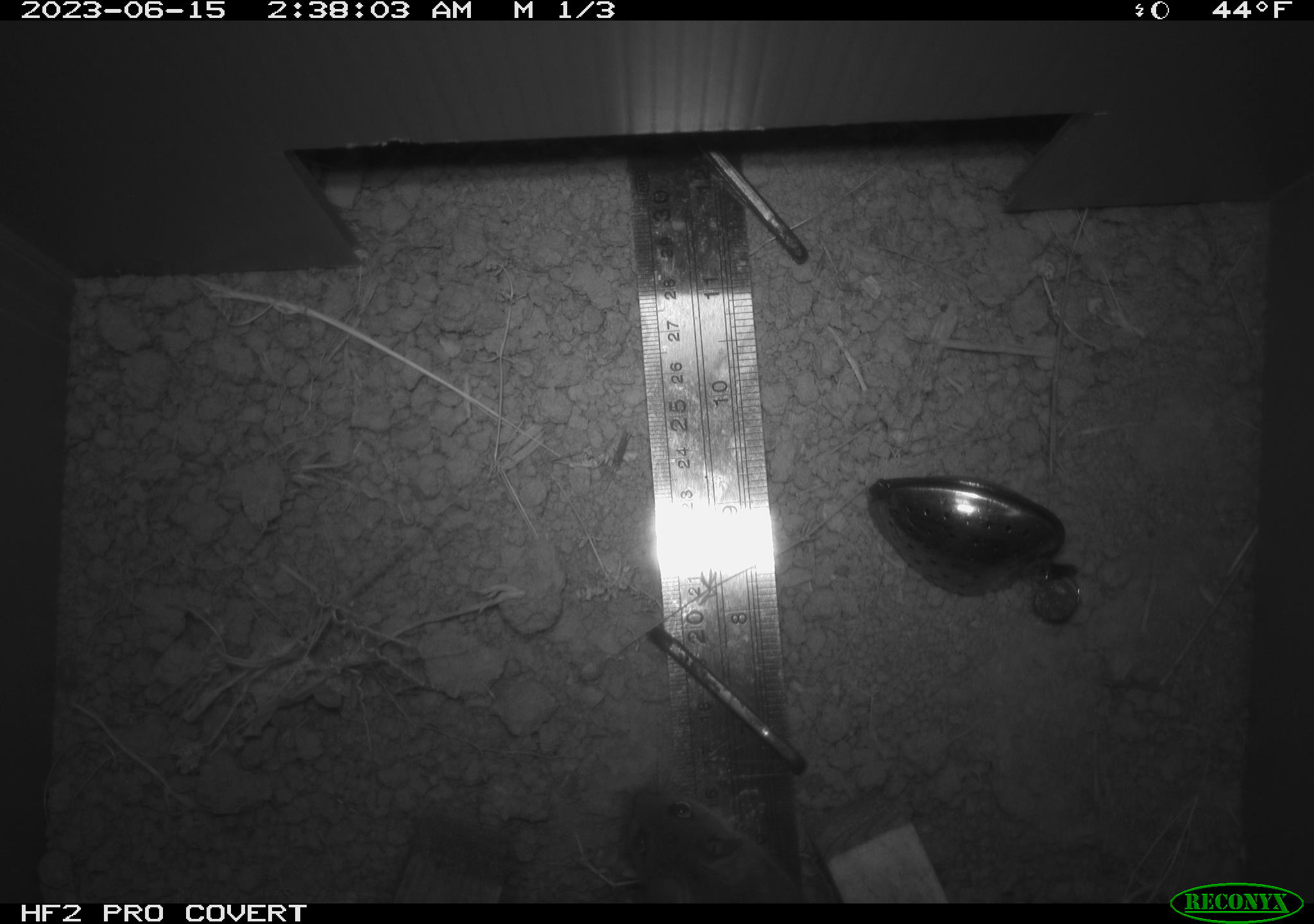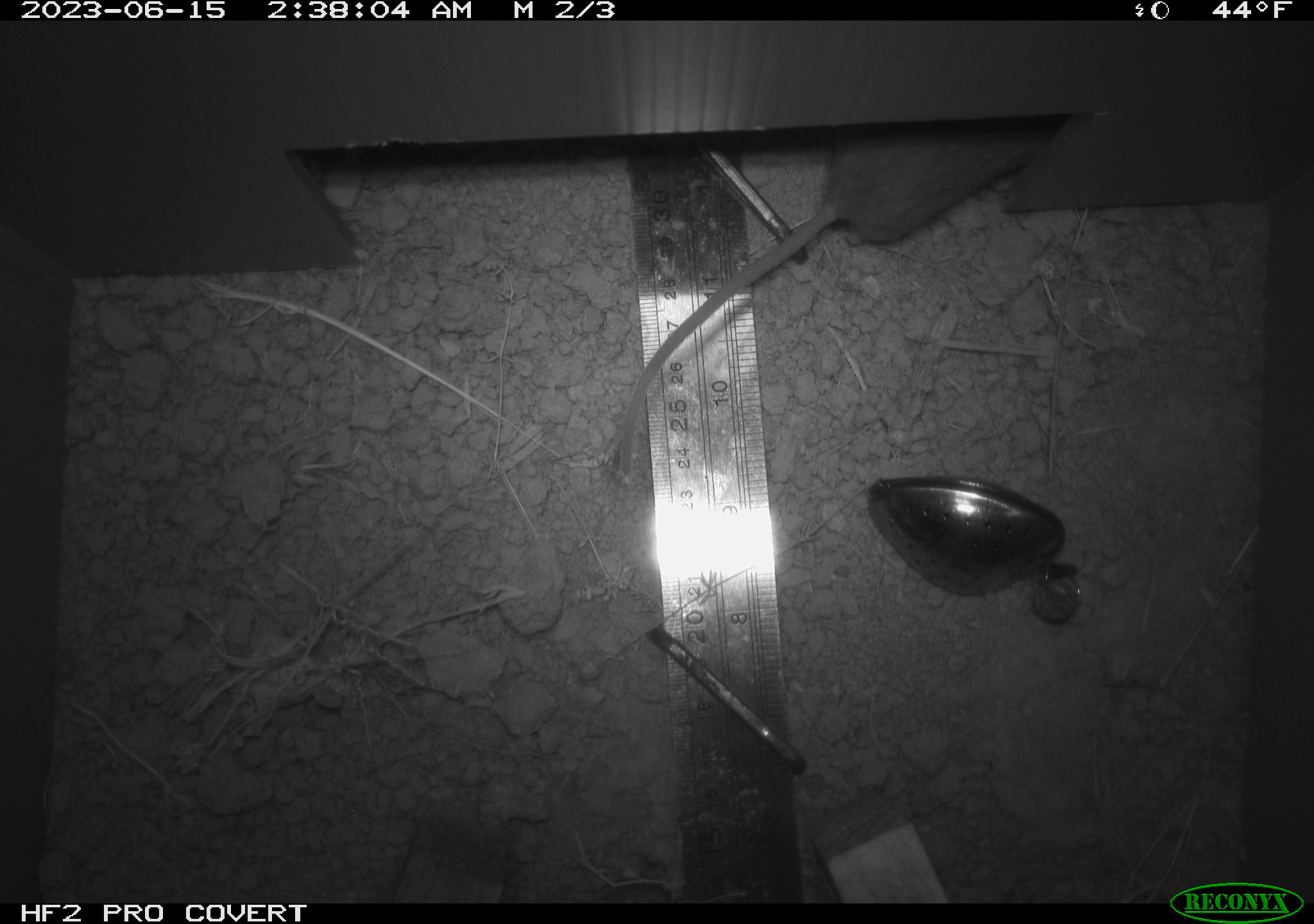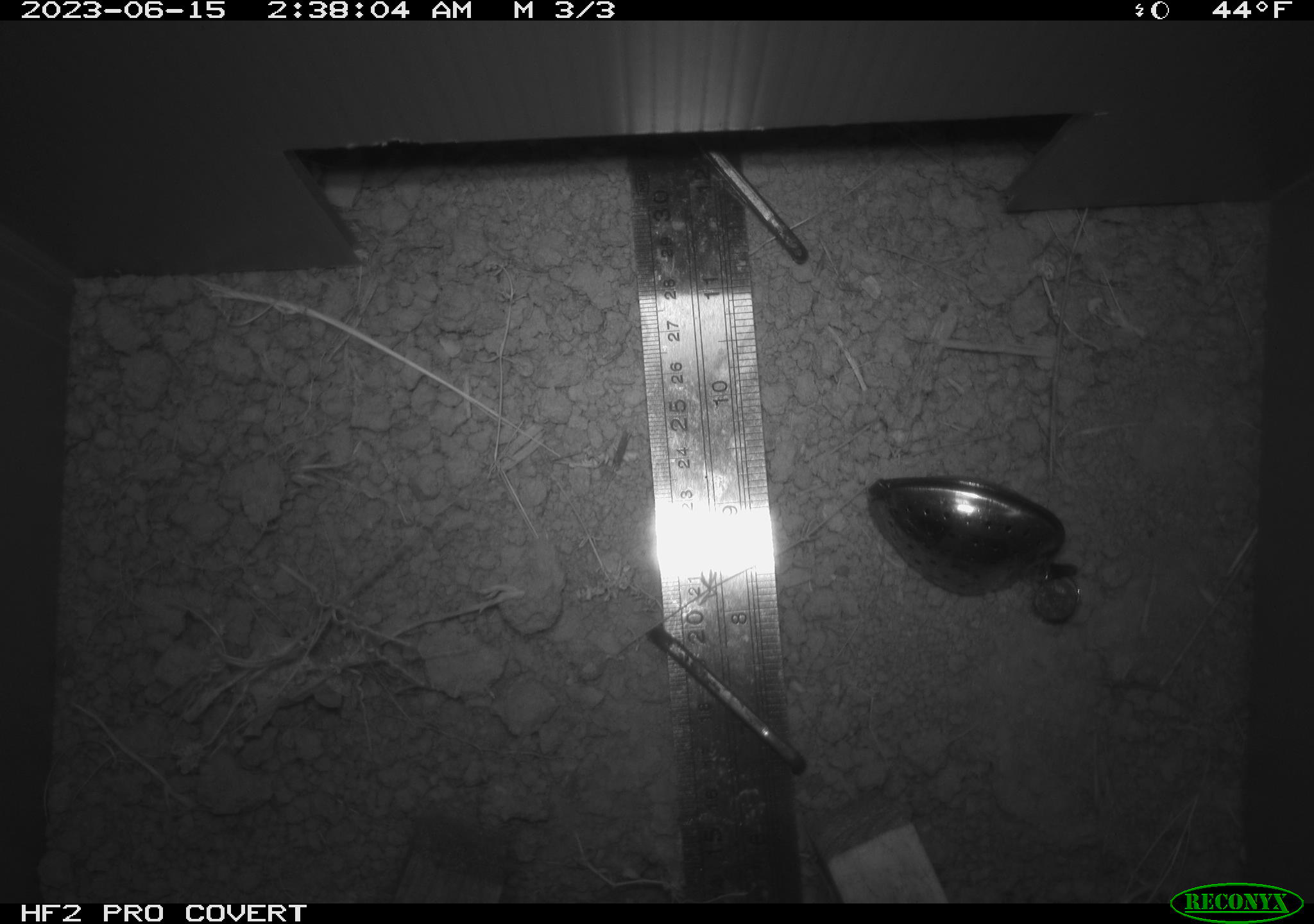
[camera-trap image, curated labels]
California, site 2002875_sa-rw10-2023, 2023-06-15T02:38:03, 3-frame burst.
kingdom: Animalia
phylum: Chordata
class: Mammalia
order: Rodentia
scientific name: Rodentia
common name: rodent